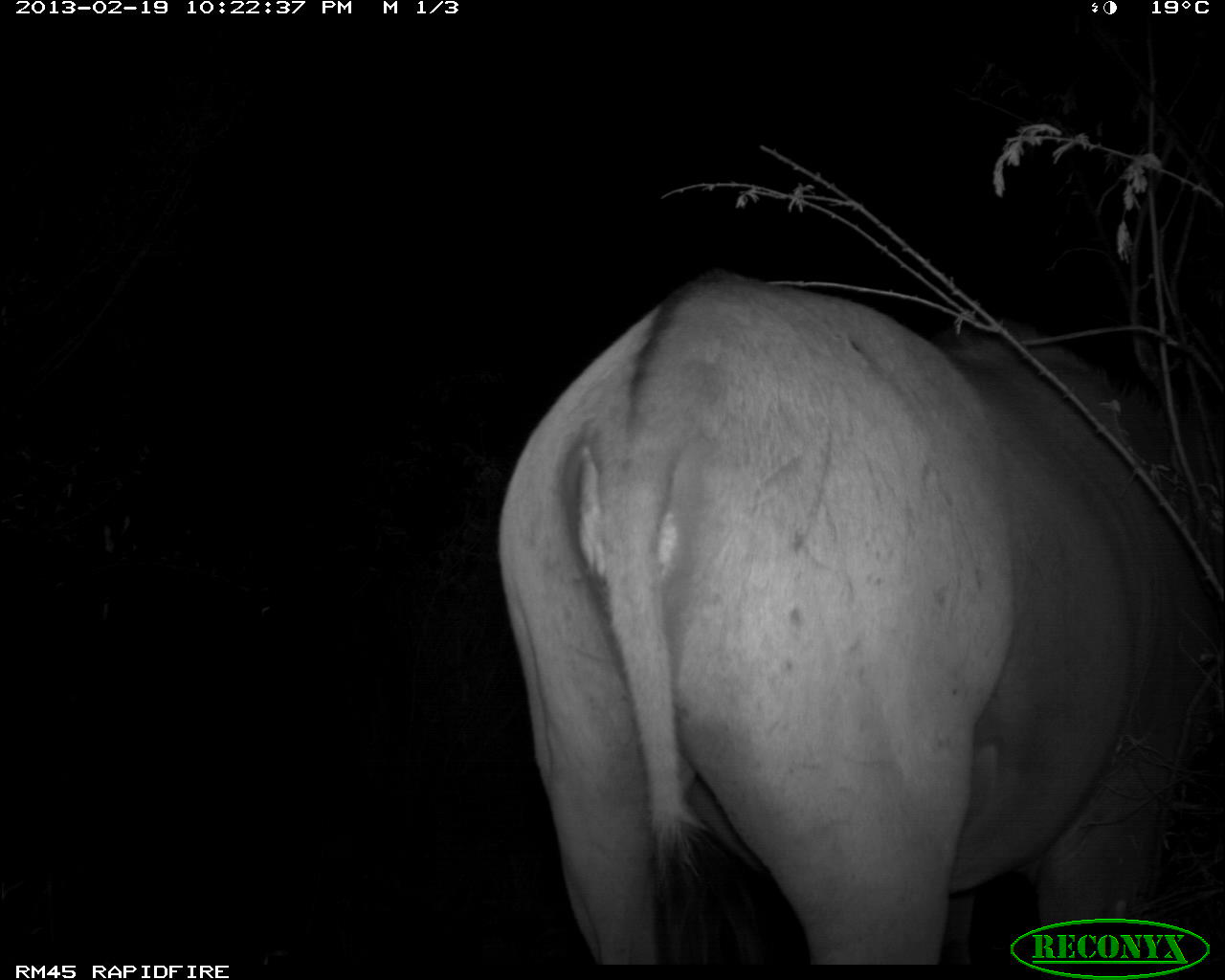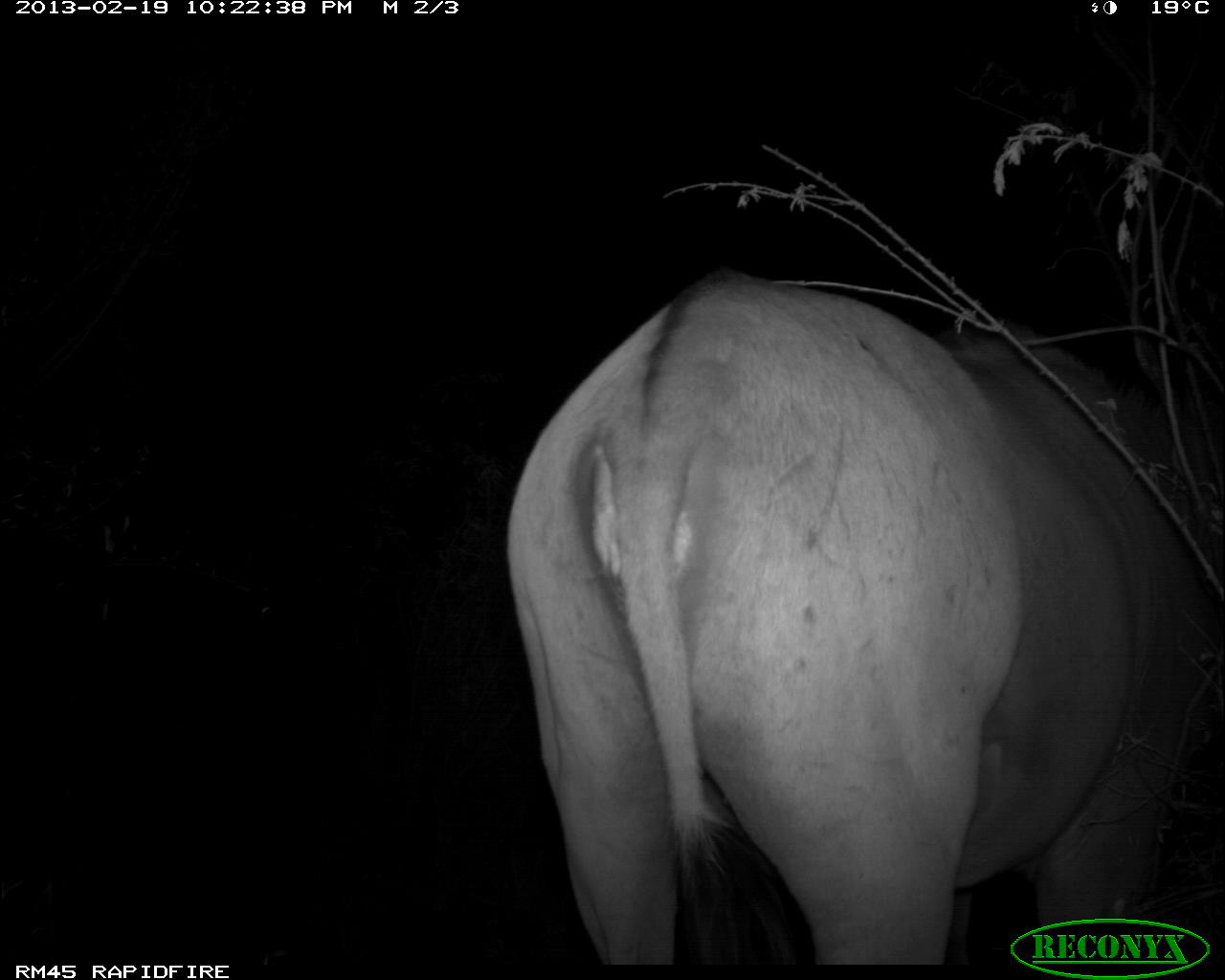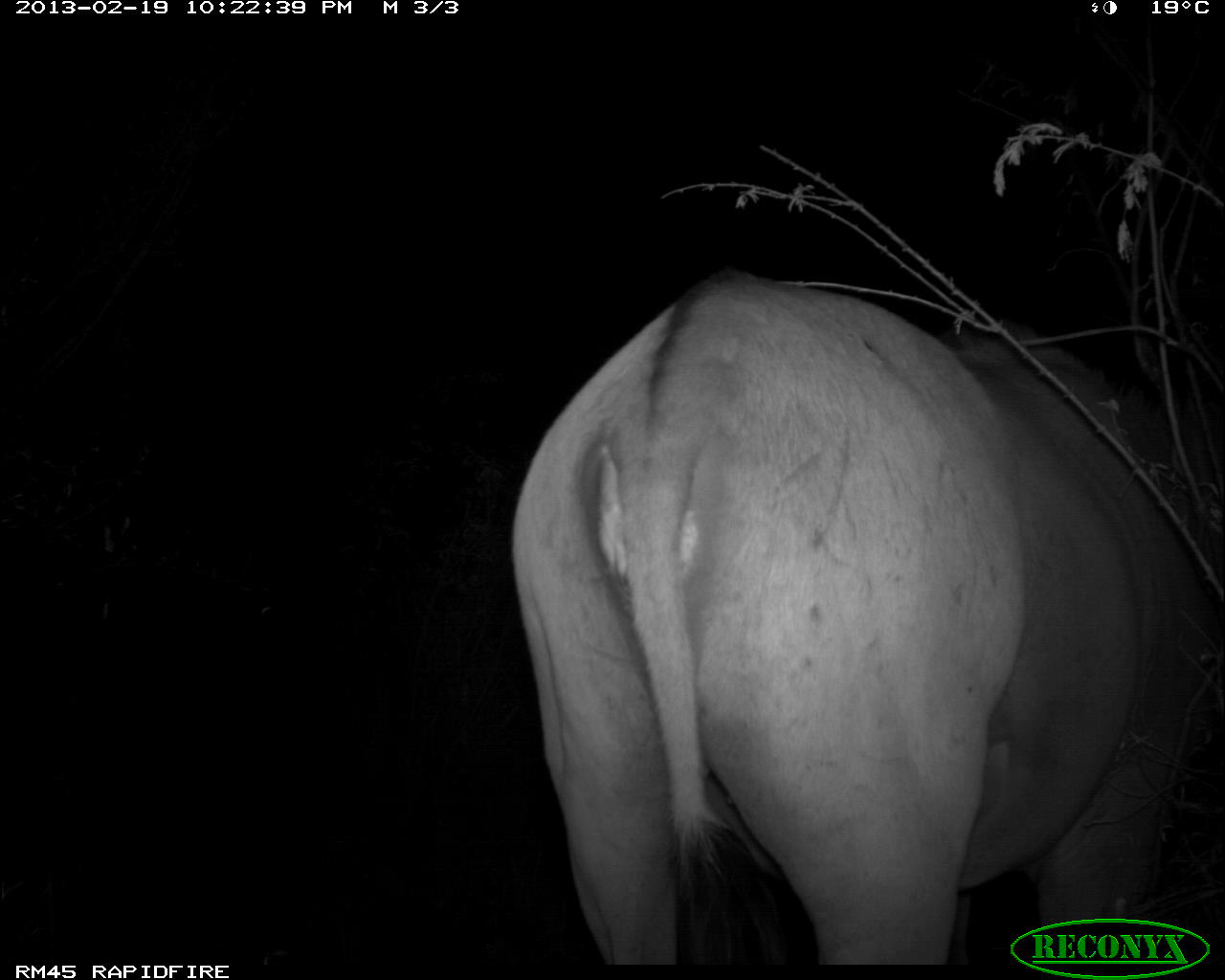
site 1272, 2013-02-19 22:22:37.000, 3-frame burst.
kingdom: Animalia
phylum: Chordata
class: Mammalia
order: Artiodactyla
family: Bovidae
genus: Tragelaphus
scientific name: Tragelaphus oryx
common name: eland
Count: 1.